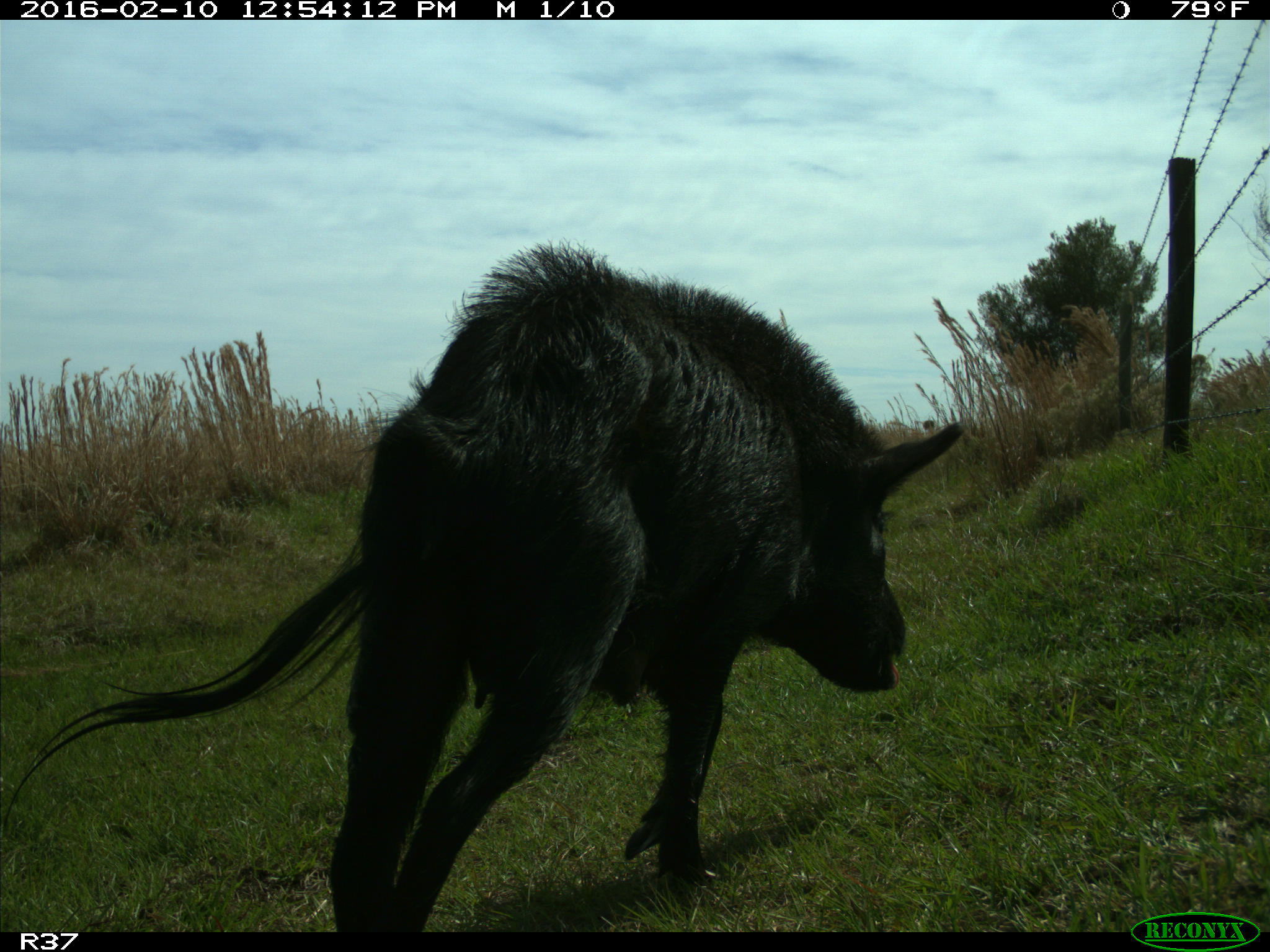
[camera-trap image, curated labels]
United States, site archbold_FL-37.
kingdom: Animalia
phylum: Chordata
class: Mammalia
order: Artiodactyla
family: Suidae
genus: Sus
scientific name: Sus scrofa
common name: wild boar